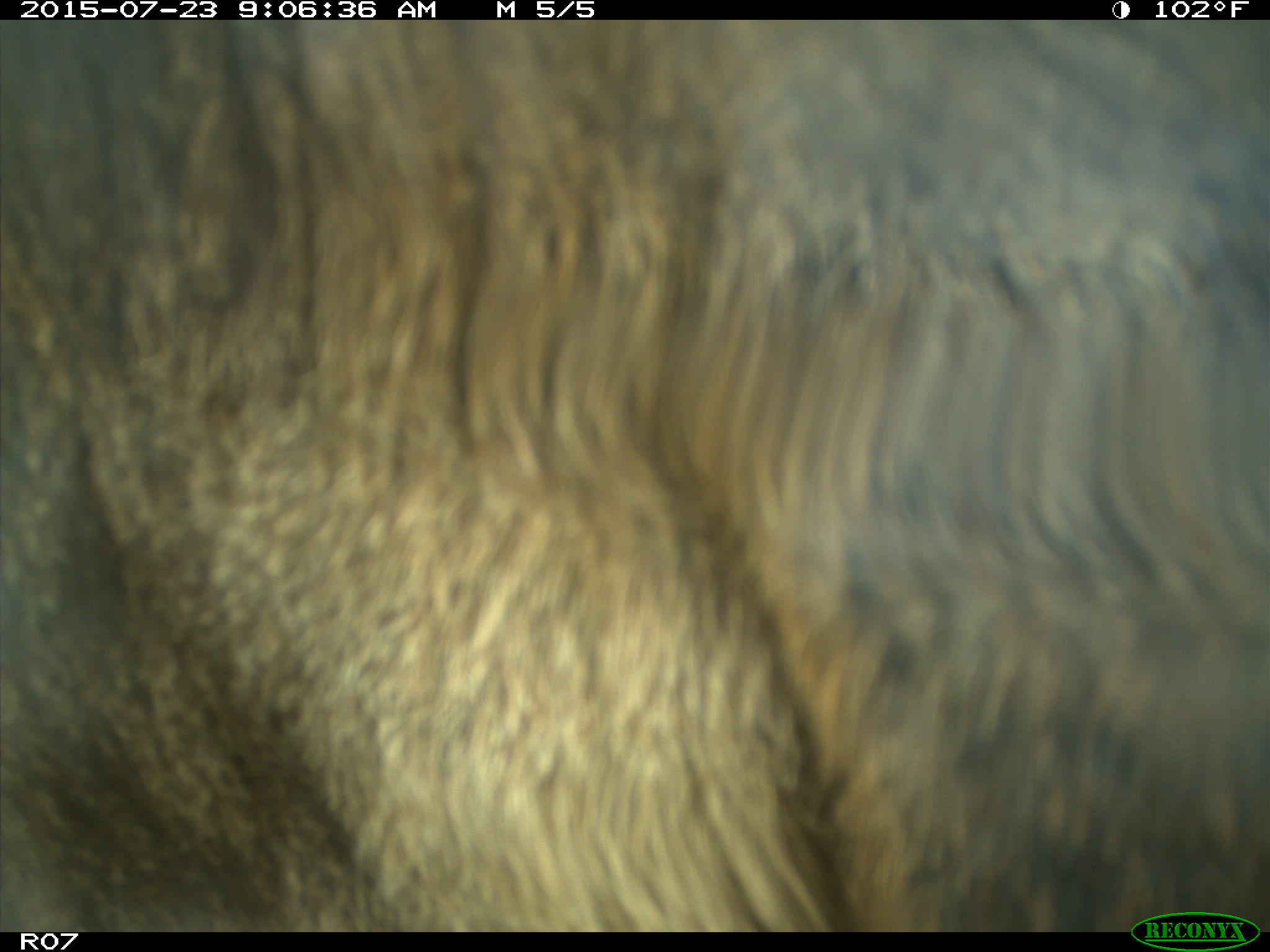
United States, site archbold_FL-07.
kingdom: Animalia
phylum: Chordata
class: Mammalia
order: Artiodactyla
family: Bovidae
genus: Bos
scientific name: Bos taurus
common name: domestic cow